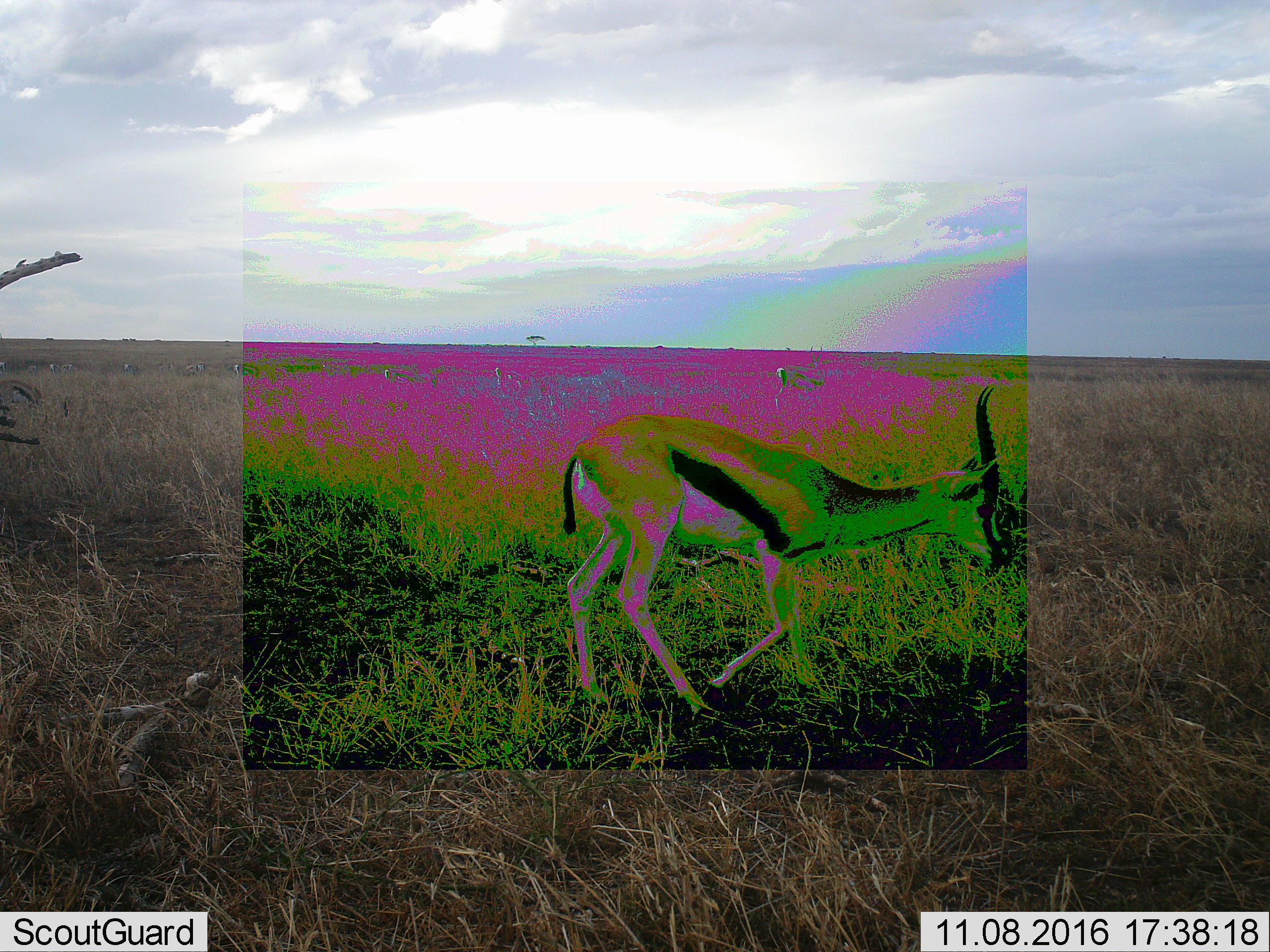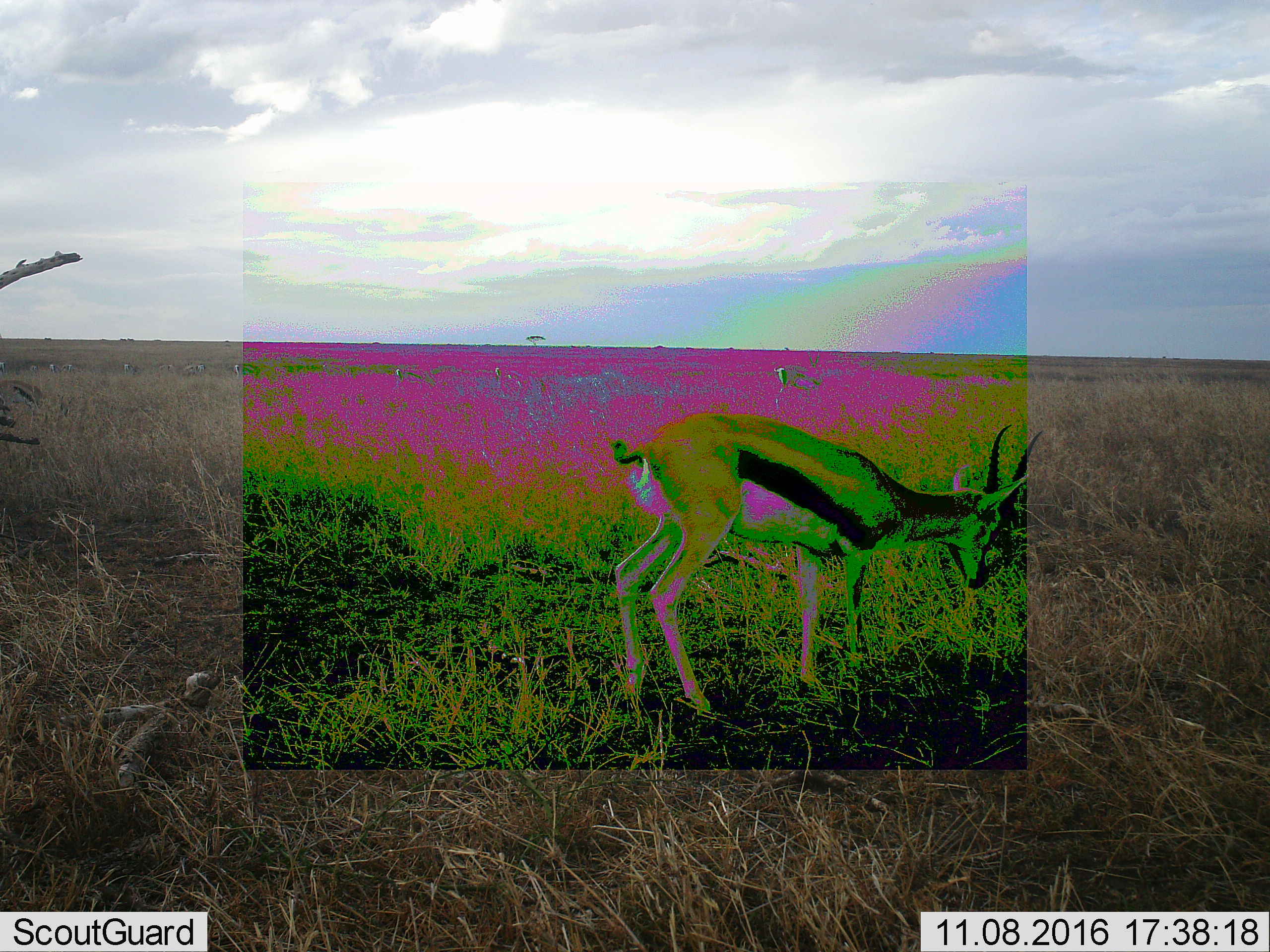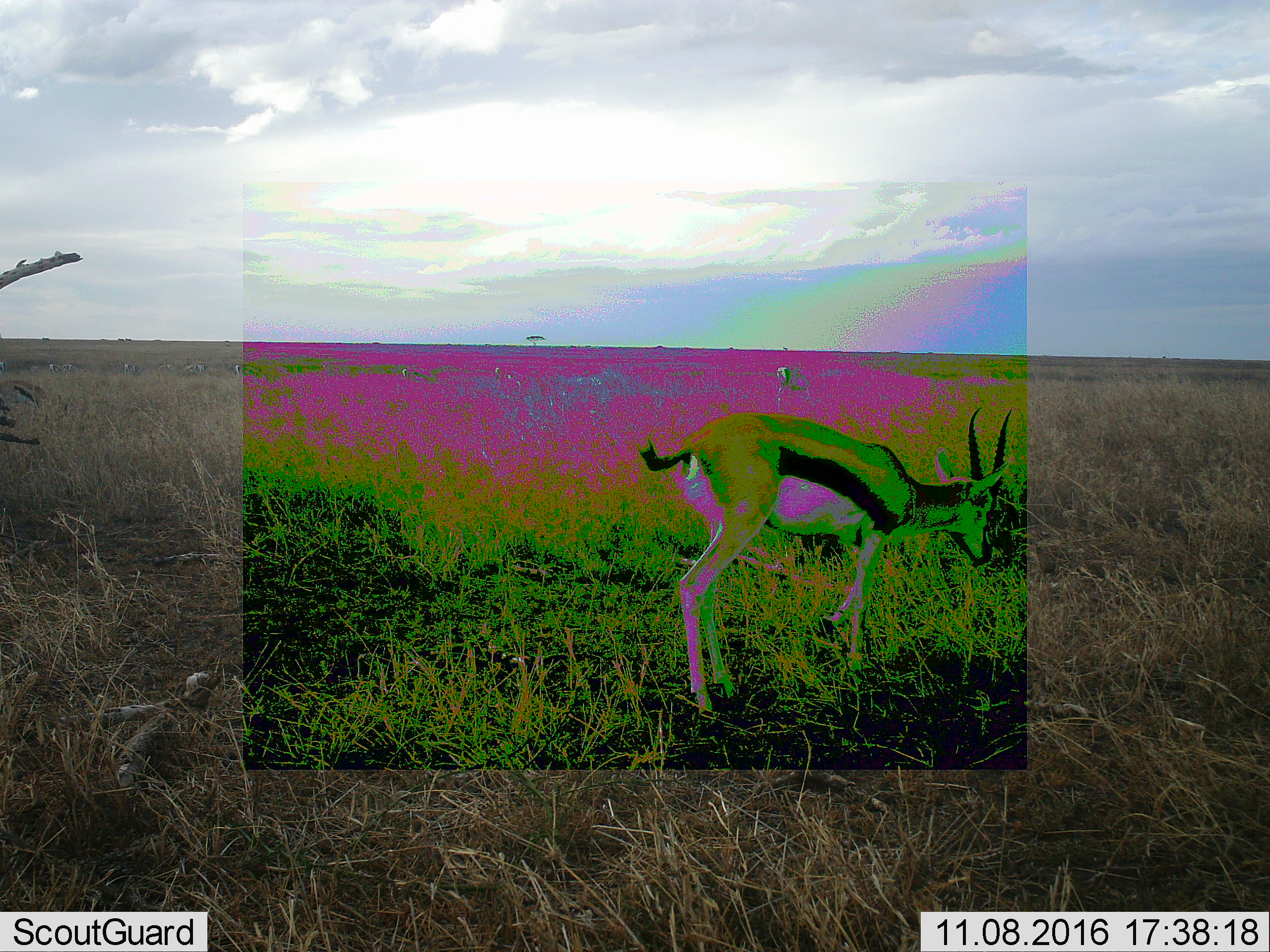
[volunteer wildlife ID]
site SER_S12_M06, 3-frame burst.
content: unidentified animal